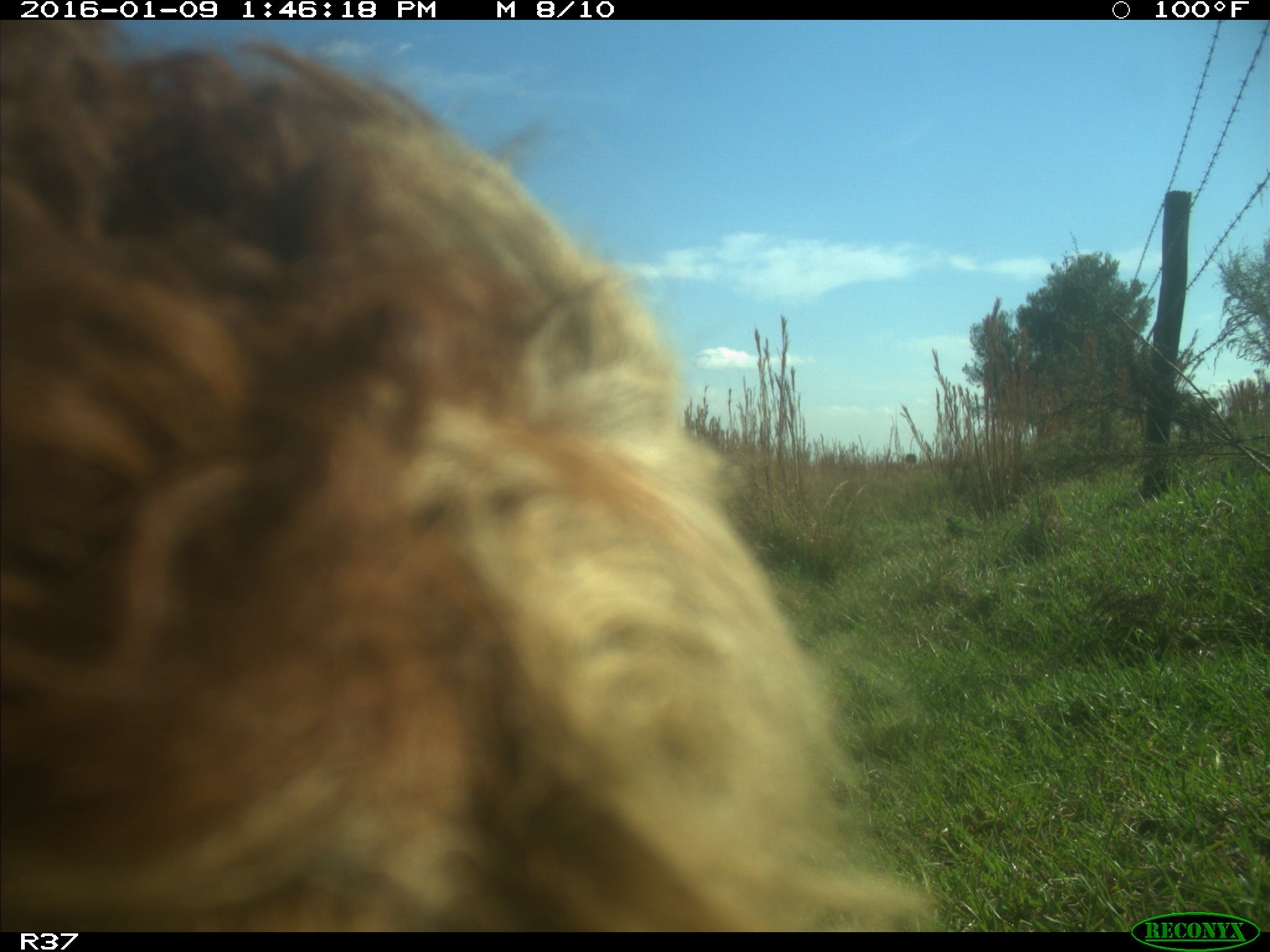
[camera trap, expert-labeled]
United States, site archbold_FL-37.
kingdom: Animalia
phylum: Chordata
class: Mammalia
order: Artiodactyla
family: Bovidae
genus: Bos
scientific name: Bos taurus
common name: domestic cow